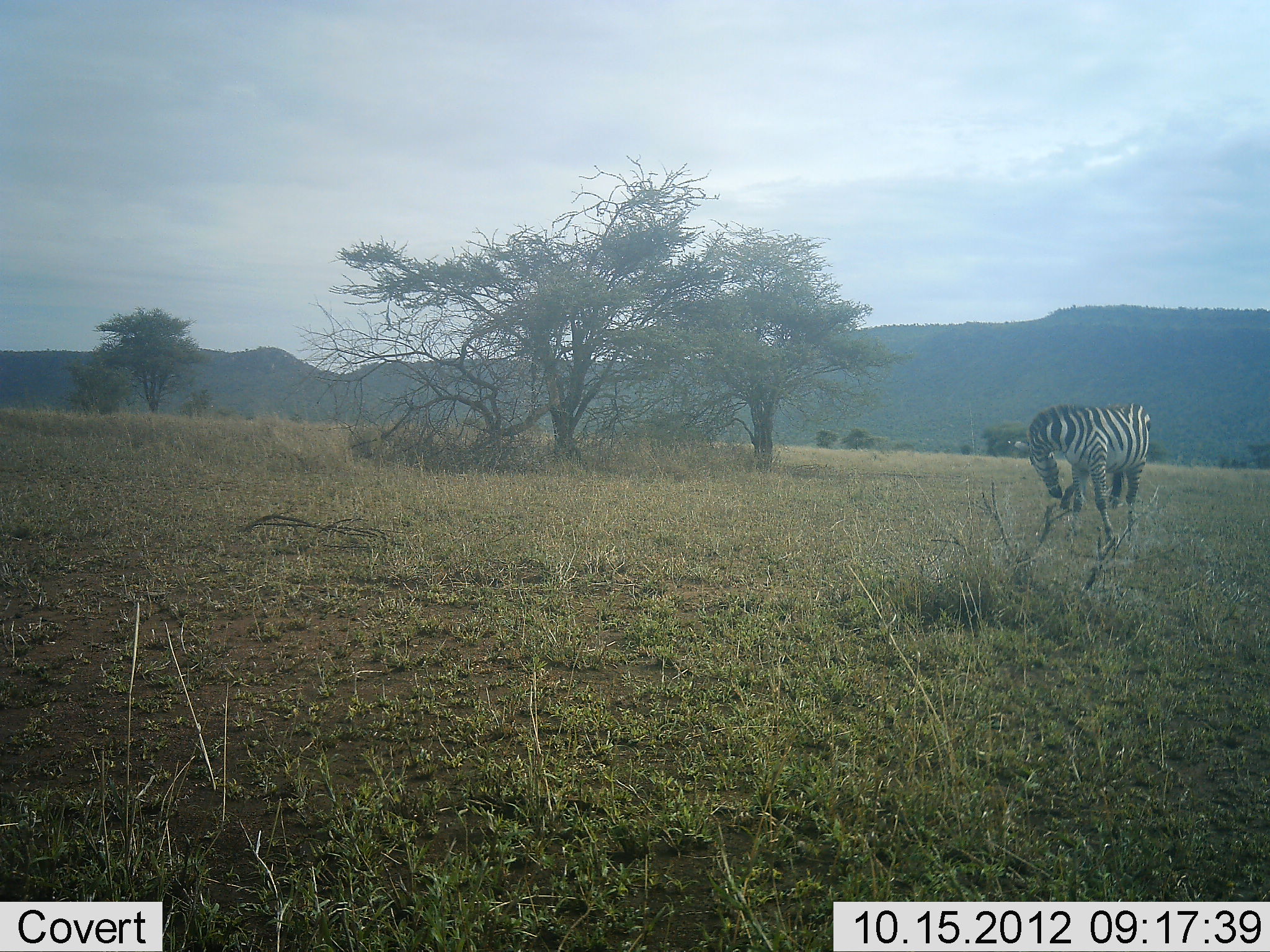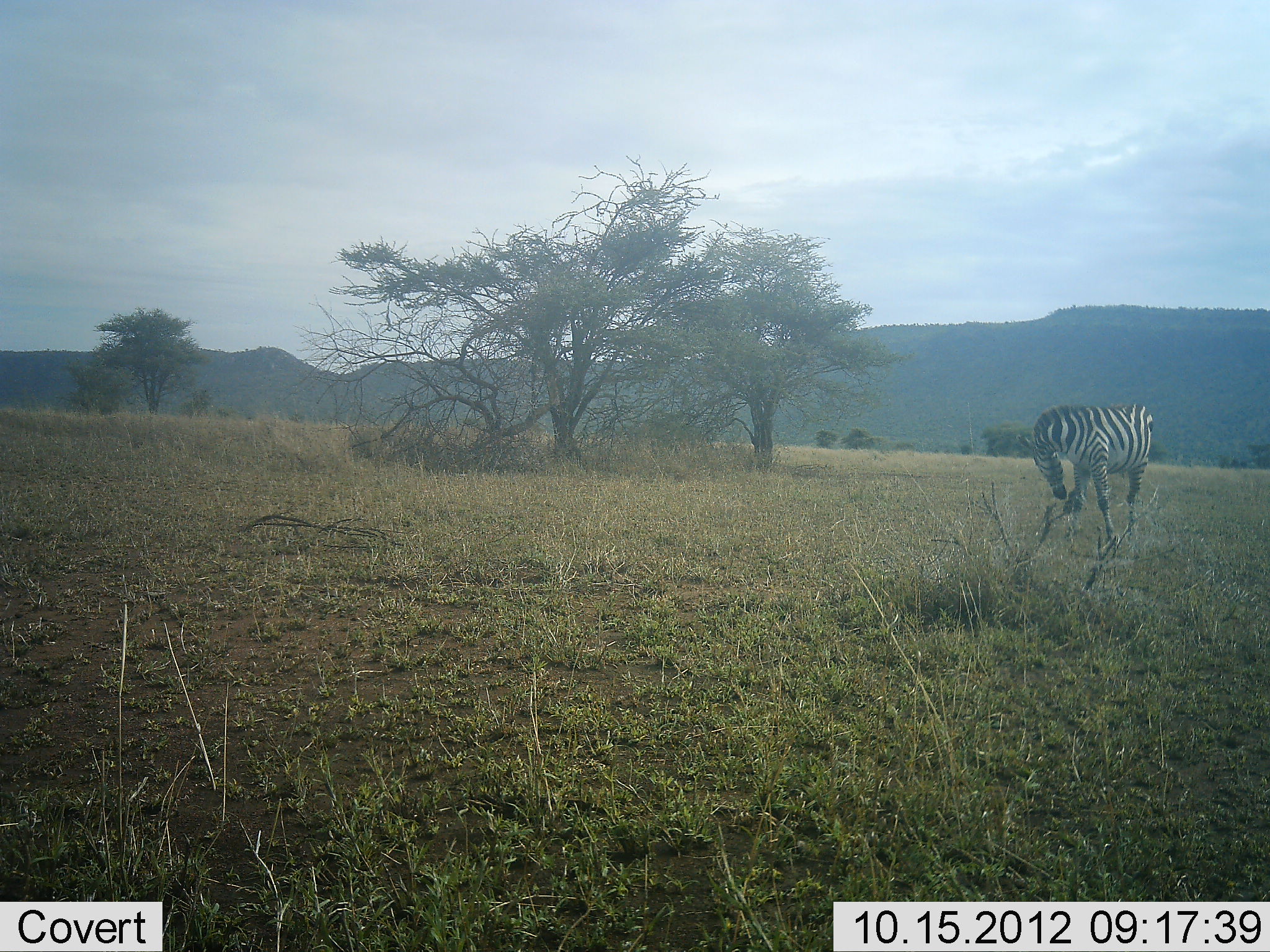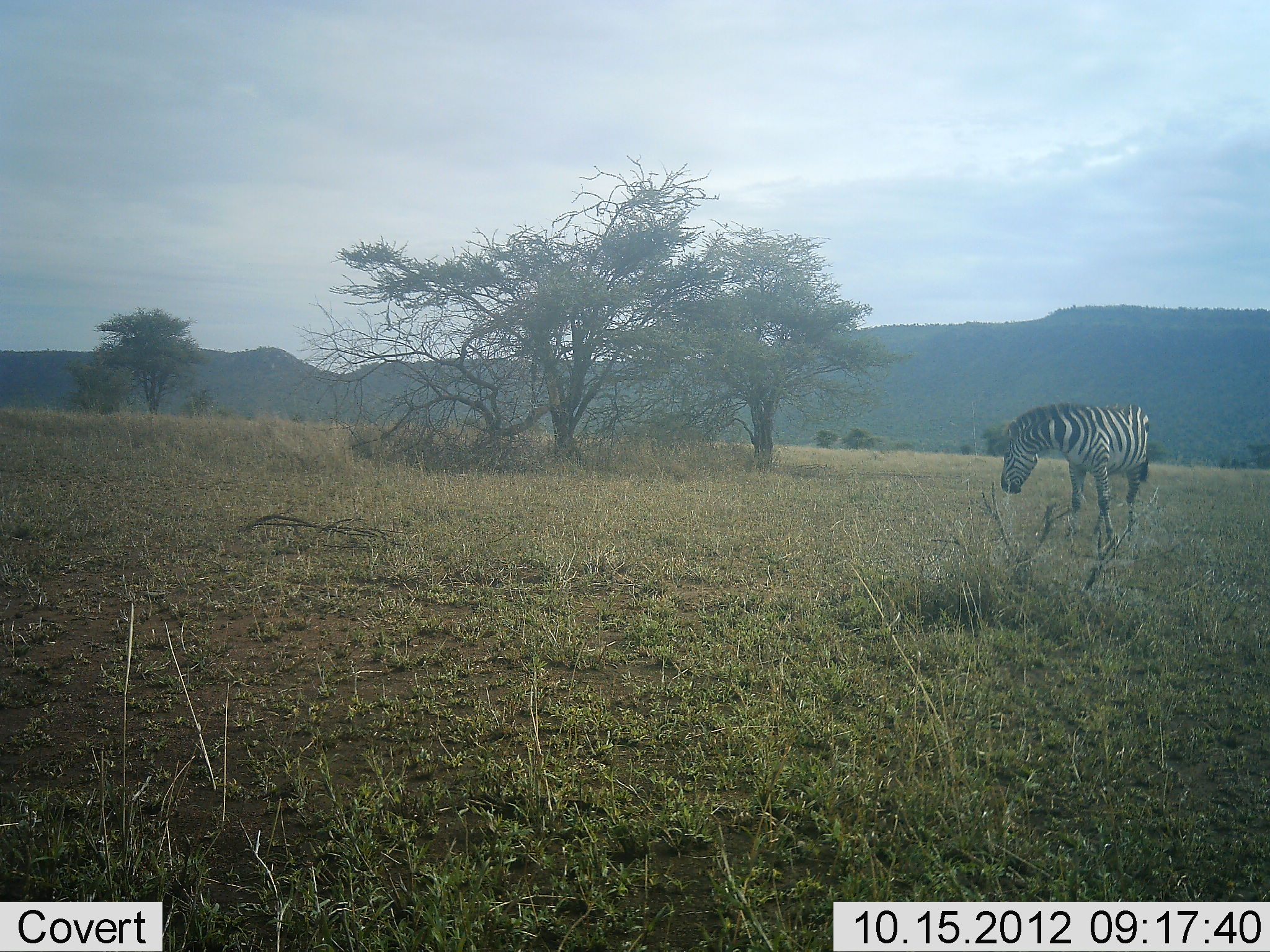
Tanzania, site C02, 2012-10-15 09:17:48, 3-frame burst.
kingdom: Animalia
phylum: Chordata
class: Mammalia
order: Perissodactyla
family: Equidae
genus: Equus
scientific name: Equus quagga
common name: plains zebra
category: zebra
Zebra (plains zebra) (Equus quagga), count 1. Behavior (volunteer vote fractions): standing 91%, resting 0%, moving 0%, interacting 0%. Young present (vote fraction): 0%. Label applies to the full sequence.